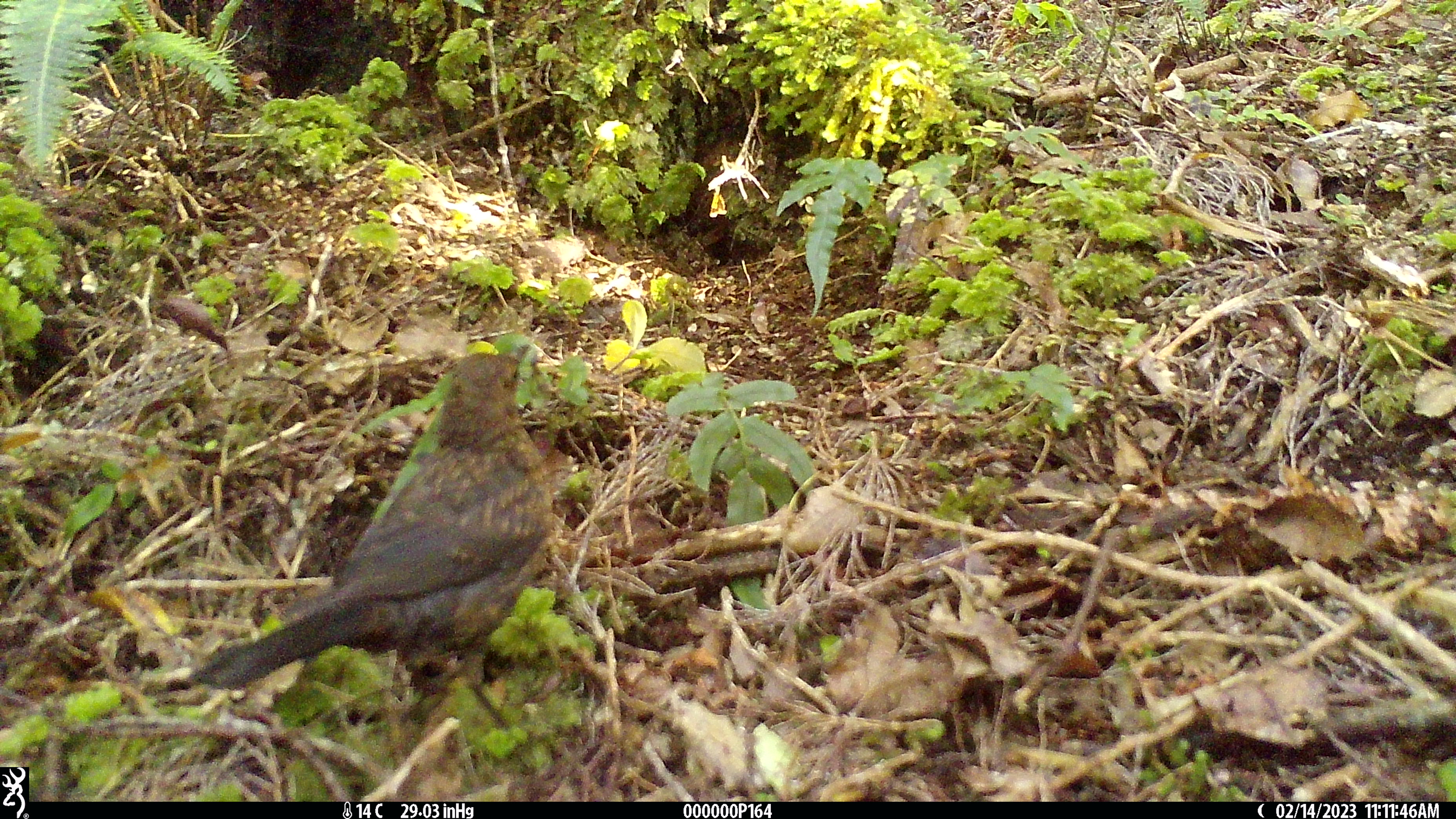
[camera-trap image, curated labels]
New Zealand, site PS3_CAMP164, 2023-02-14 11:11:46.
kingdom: Animalia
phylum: Chordata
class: Aves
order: Passeriformes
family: Turdidae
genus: Turdus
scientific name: Turdus merula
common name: eurasian blackbird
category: blackbird